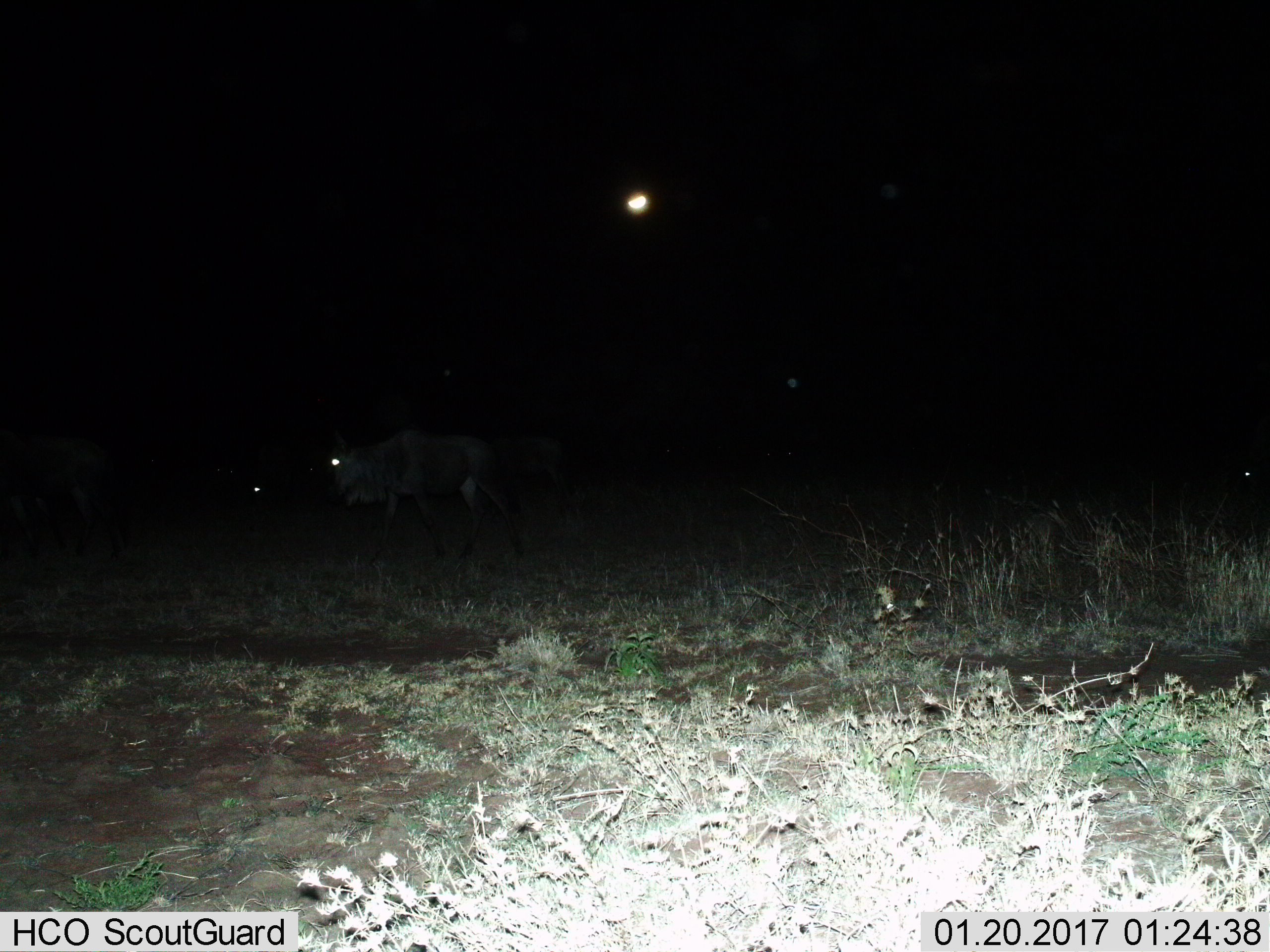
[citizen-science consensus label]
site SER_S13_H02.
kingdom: Animalia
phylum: Chordata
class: Mammalia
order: Artiodactyla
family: Bovidae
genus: Connochaetes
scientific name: Connochaetes taurinus taurinus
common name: blue wildebeest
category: wildebeestblue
Wildebeestblue (blue wildebeest) (Connochaetes taurinus taurinus), count 2. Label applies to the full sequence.